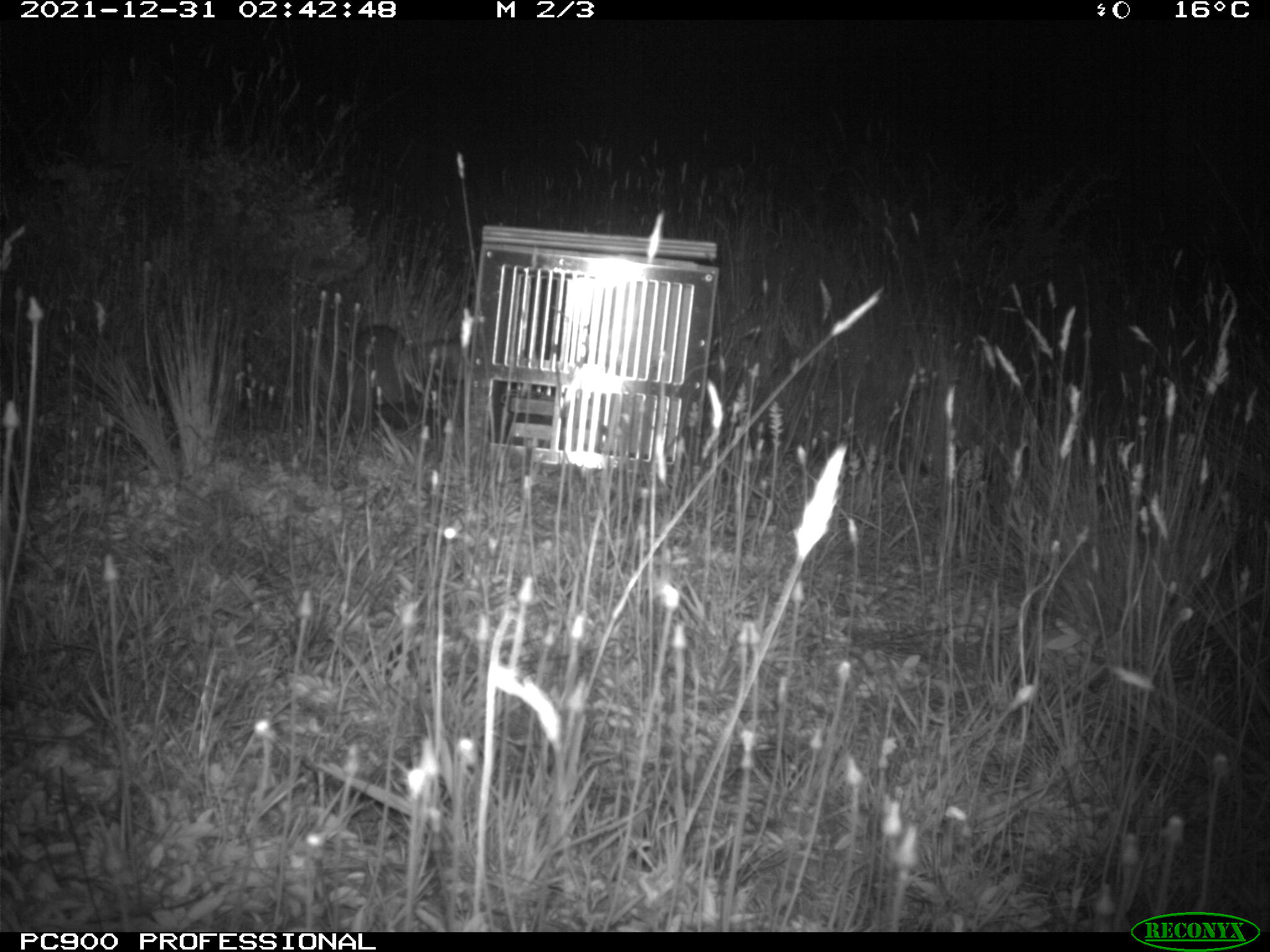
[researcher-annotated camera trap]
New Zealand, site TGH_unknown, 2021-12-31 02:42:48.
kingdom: Animalia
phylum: Chordata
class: Mammalia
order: Carnivora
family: Mustelidae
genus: Mustela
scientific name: Mustela furo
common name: ferret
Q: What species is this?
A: Ferret (Mustela furo).